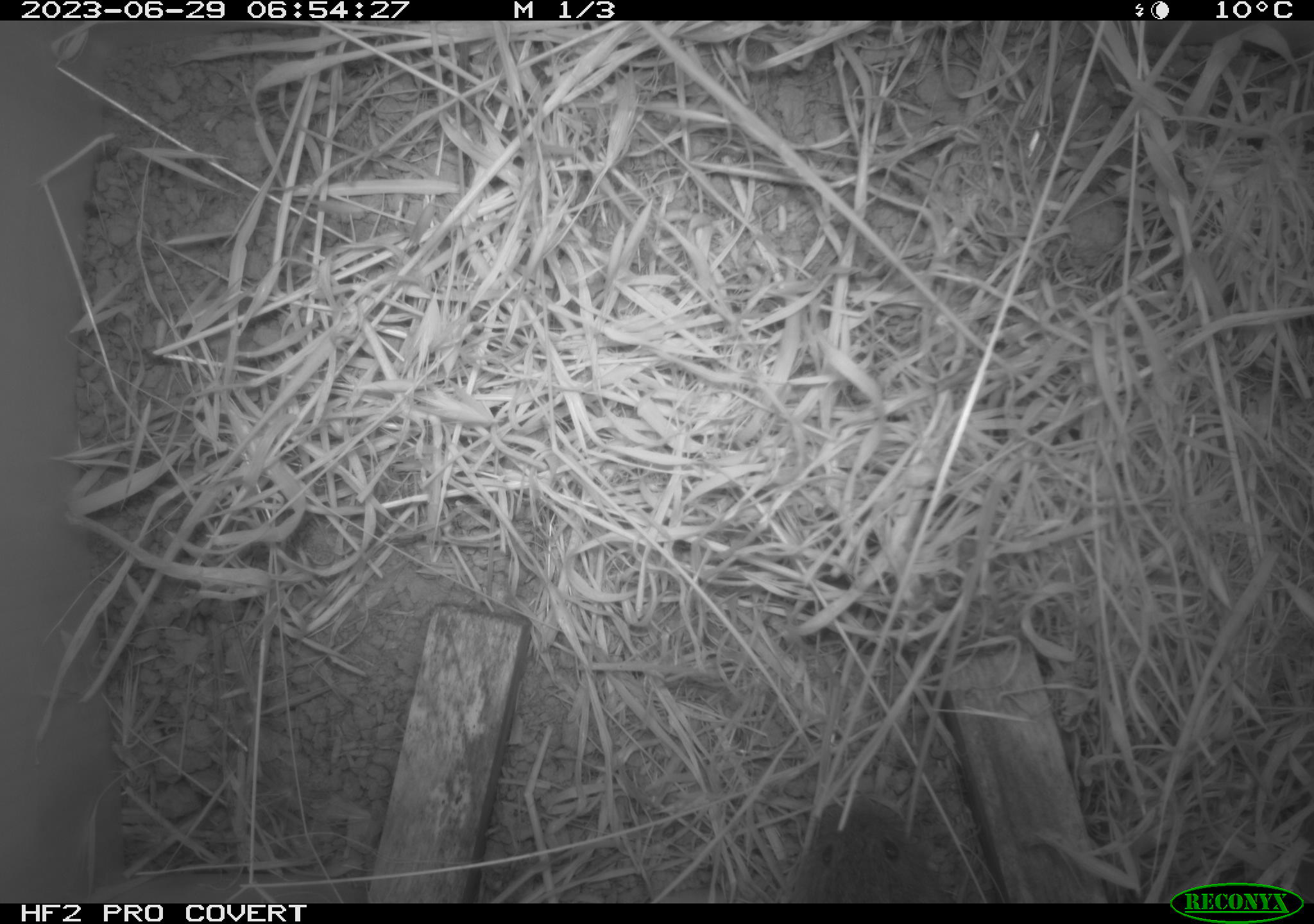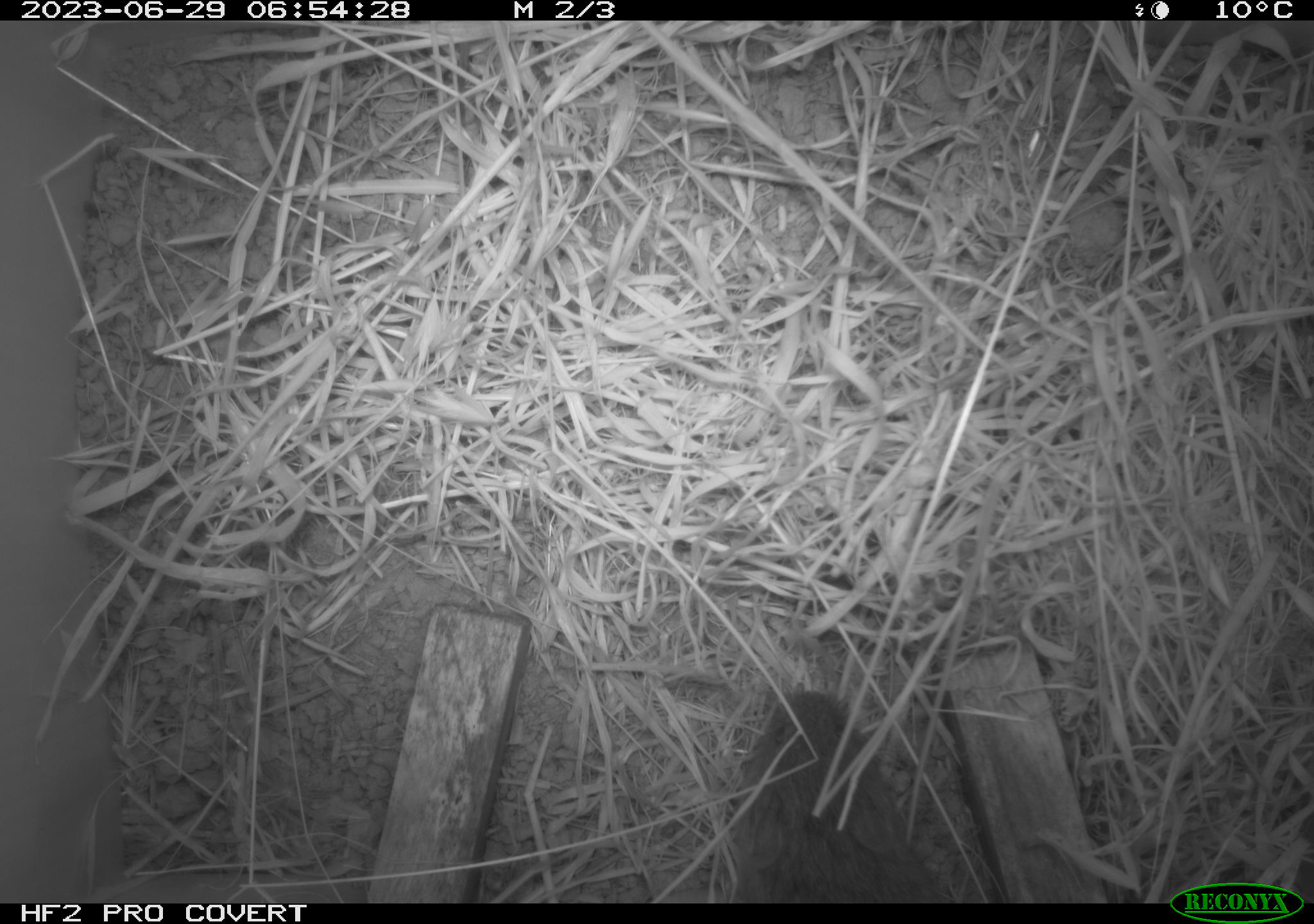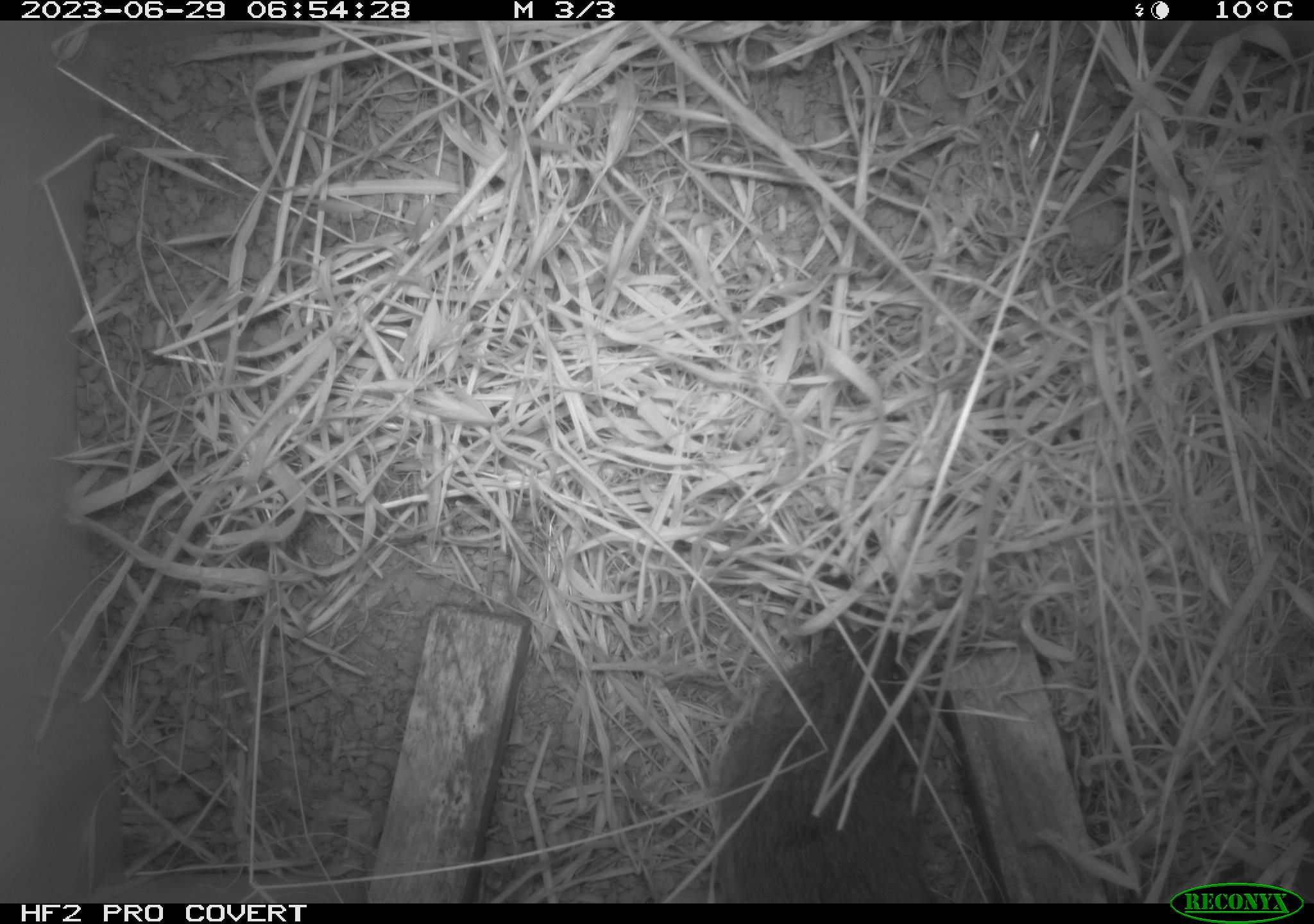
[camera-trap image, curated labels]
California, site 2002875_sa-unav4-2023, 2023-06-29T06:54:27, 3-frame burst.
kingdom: Animalia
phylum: Chordata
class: Mammalia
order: Rodentia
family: Cricetidae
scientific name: Arvicolinae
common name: voles, lemmings, and muskrats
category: arvicolinae subfamily